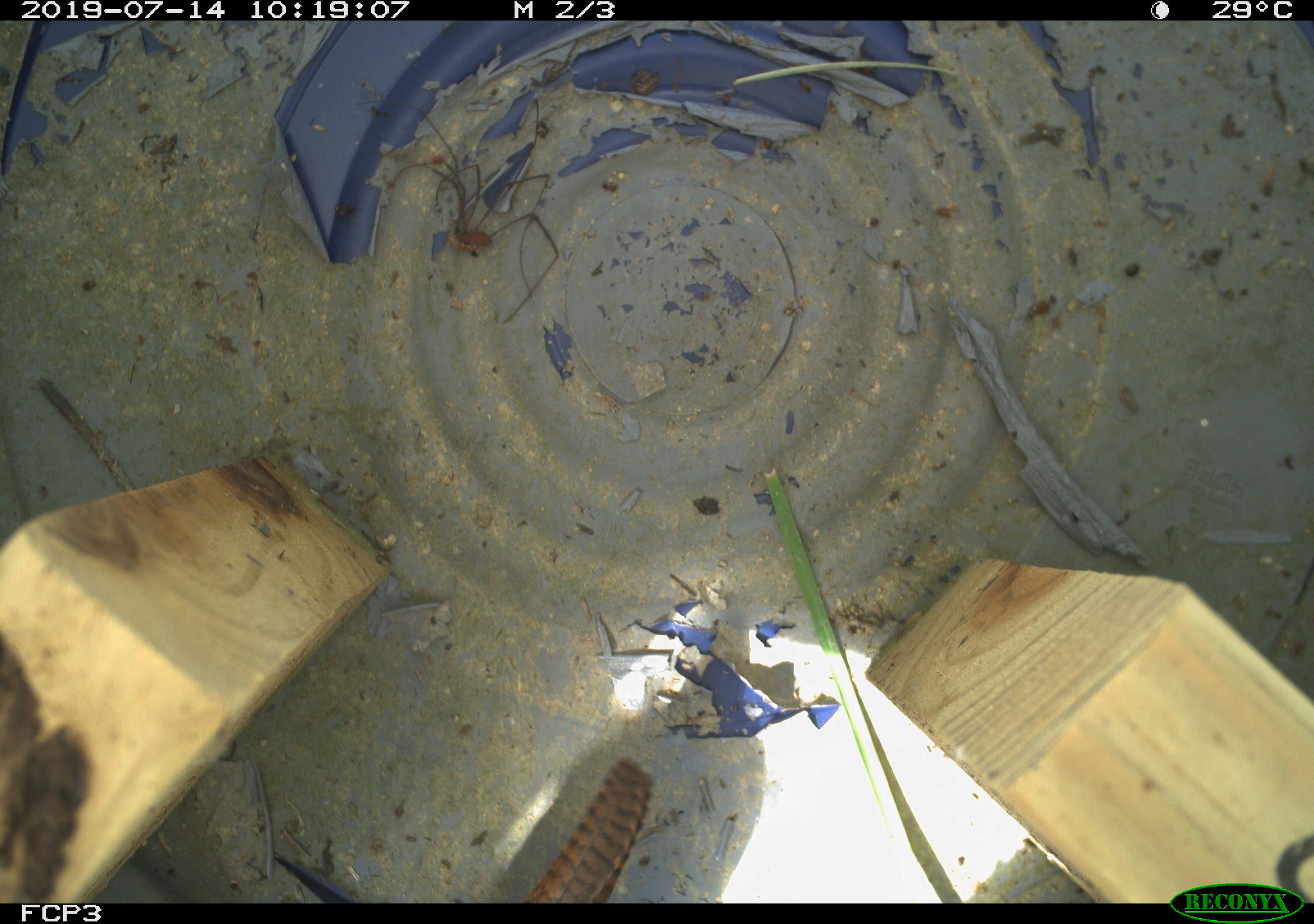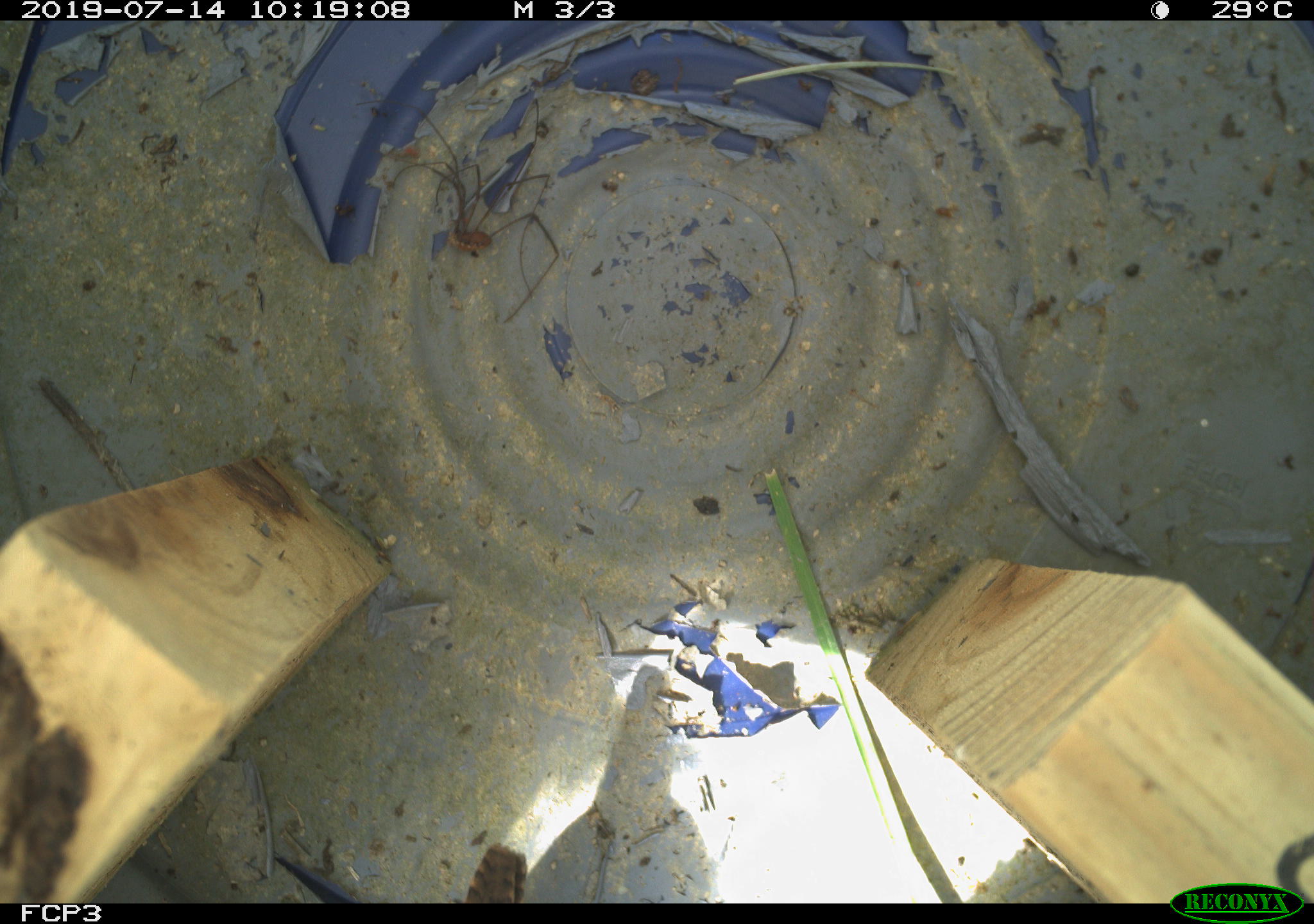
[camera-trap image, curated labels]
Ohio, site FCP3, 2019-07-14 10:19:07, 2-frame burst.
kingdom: Animalia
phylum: Chordata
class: Aves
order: Passeriformes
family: Troglodytidae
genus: Troglodytes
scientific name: Troglodytes aedon aedon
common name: northern house wren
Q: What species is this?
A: Northern house wren (Troglodytes aedon aedon).